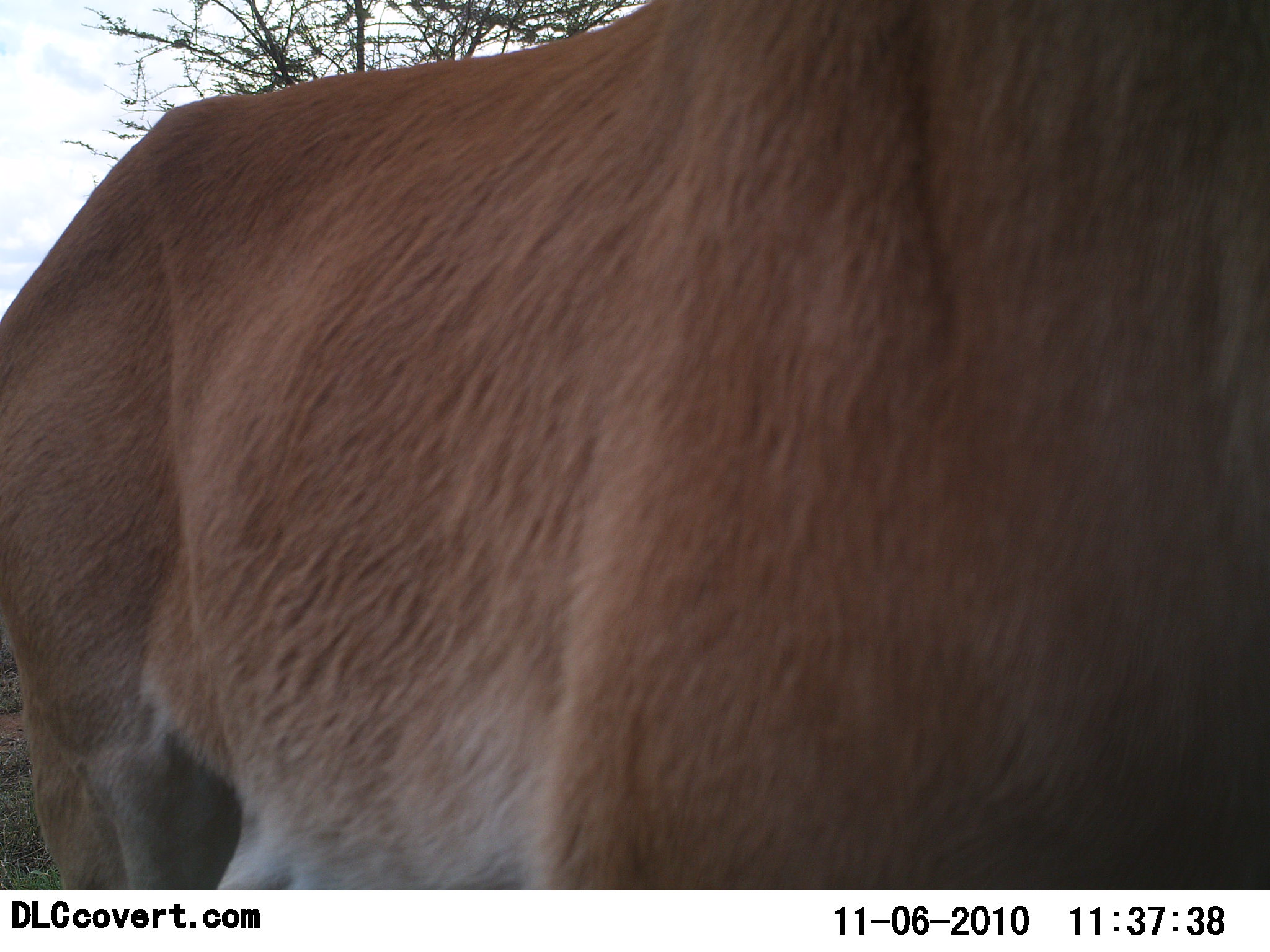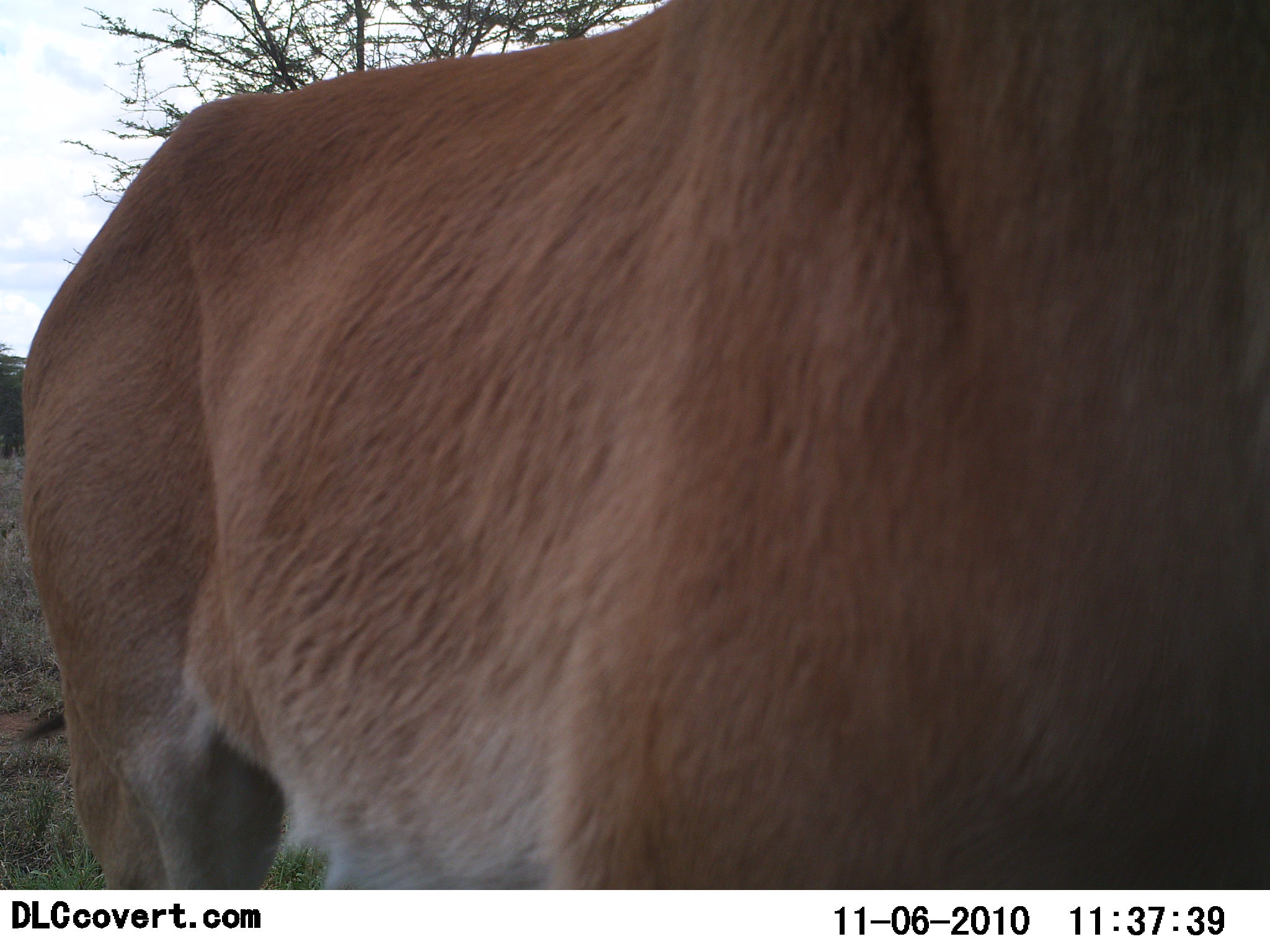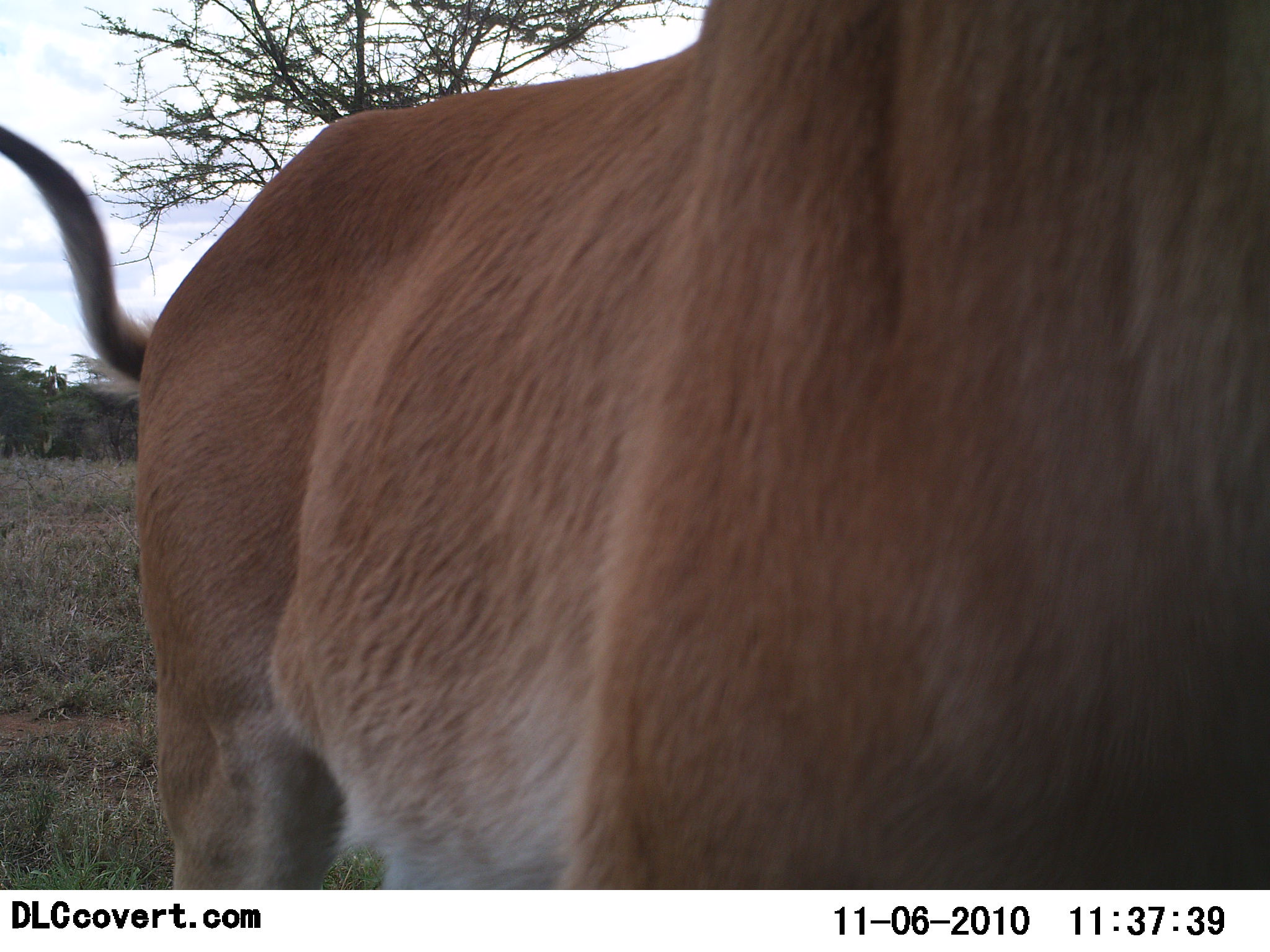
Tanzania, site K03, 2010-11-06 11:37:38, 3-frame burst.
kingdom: Animalia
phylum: Chordata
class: Mammalia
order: Carnivora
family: Felidae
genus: Panthera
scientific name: Panthera leo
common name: lion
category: lionfemale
Lionfemale (lion) (Panthera leo), count 1. Behavior (volunteer vote fractions): standing 71%, resting 0%, moving 29%, interacting 0%. Young present (vote fraction): 0%. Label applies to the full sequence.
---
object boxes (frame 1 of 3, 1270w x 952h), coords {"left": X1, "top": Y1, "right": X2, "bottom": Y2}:
animal: {"left": 0, "top": 0, "right": 1269, "bottom": 891}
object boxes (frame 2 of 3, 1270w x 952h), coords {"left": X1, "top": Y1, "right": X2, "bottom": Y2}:
animal: {"left": 2, "top": 0, "right": 1270, "bottom": 889}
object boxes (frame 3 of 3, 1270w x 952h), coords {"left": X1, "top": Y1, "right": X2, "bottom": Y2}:
animal: {"left": 1, "top": 1, "right": 1270, "bottom": 891}